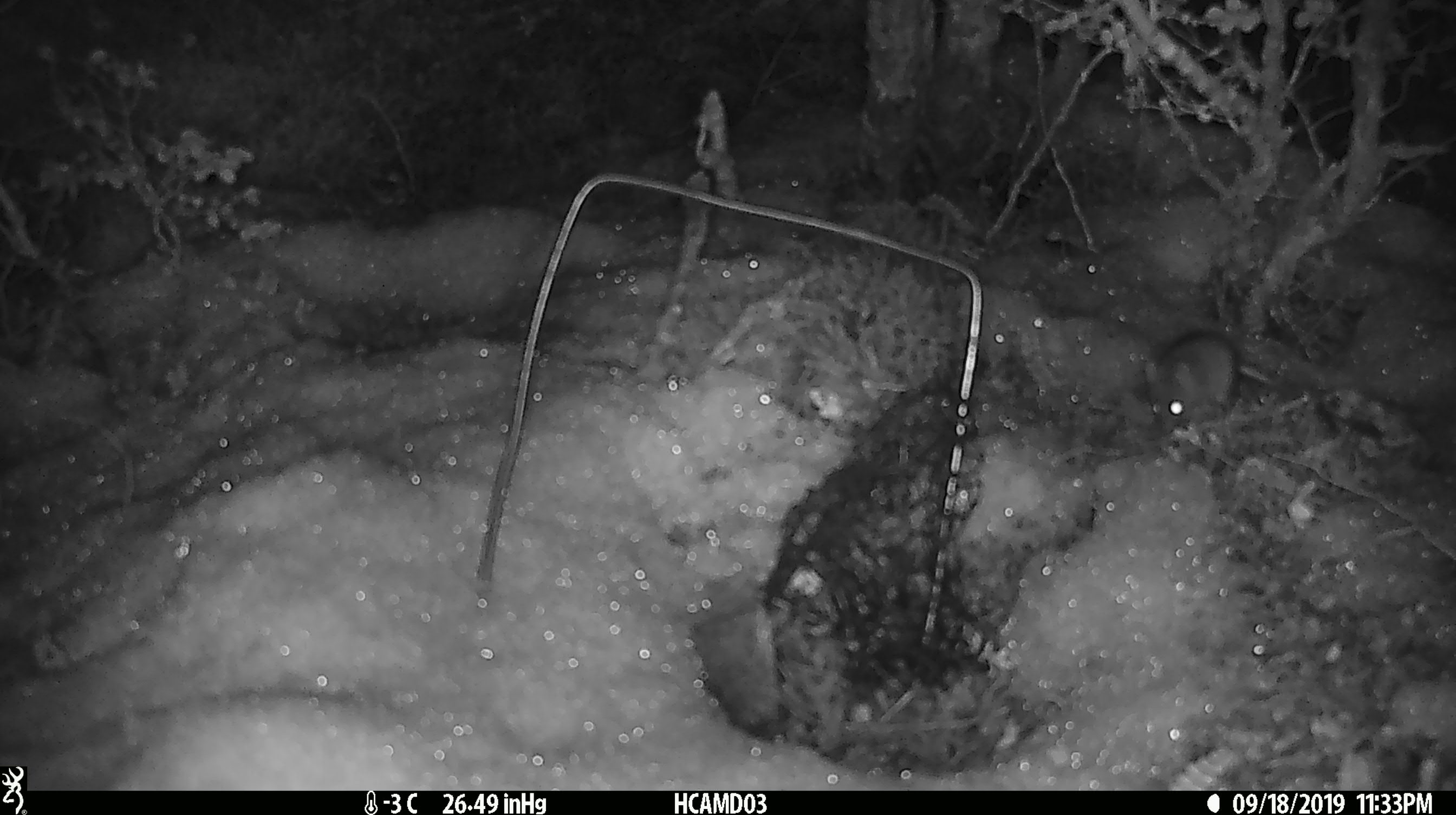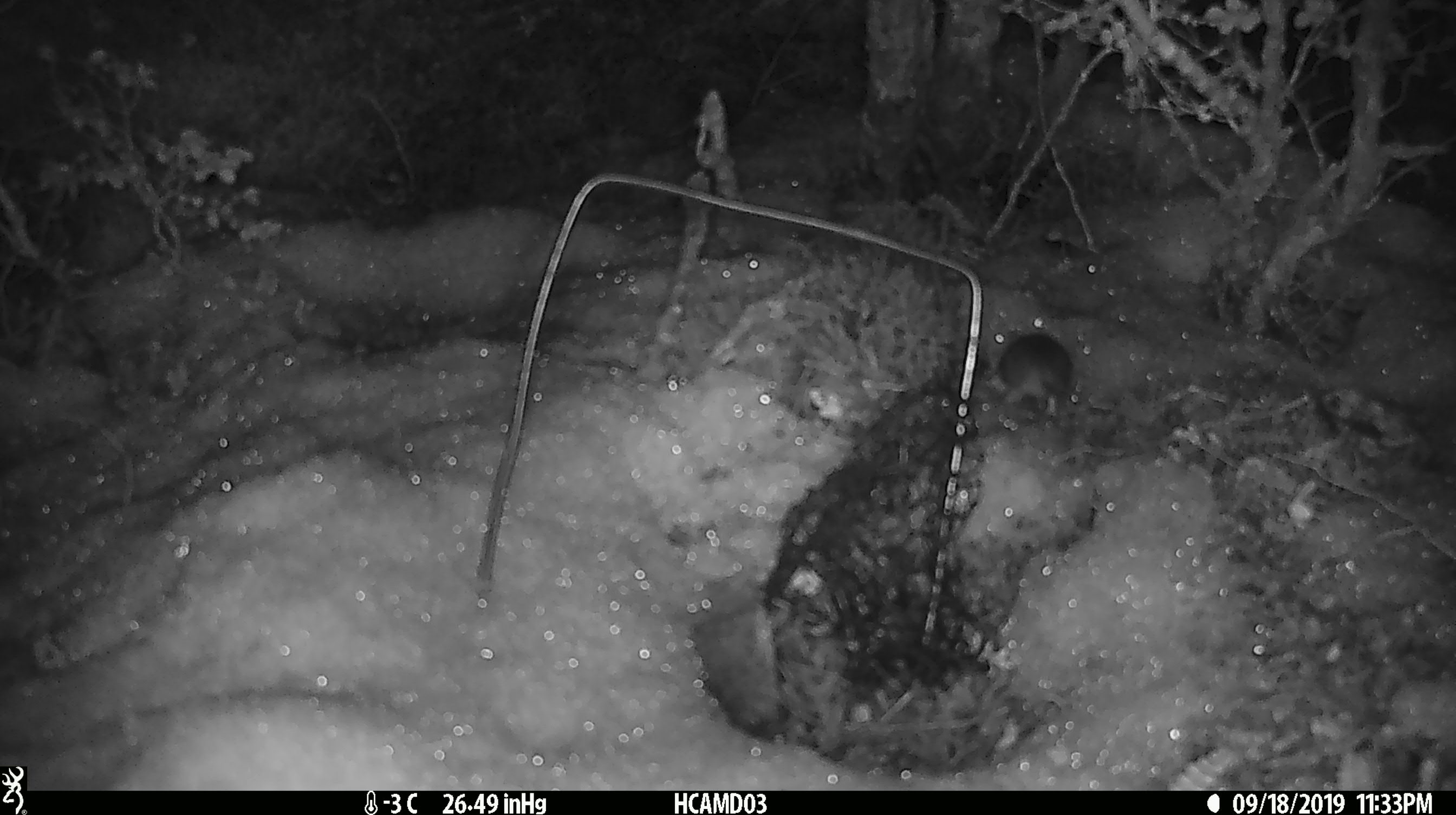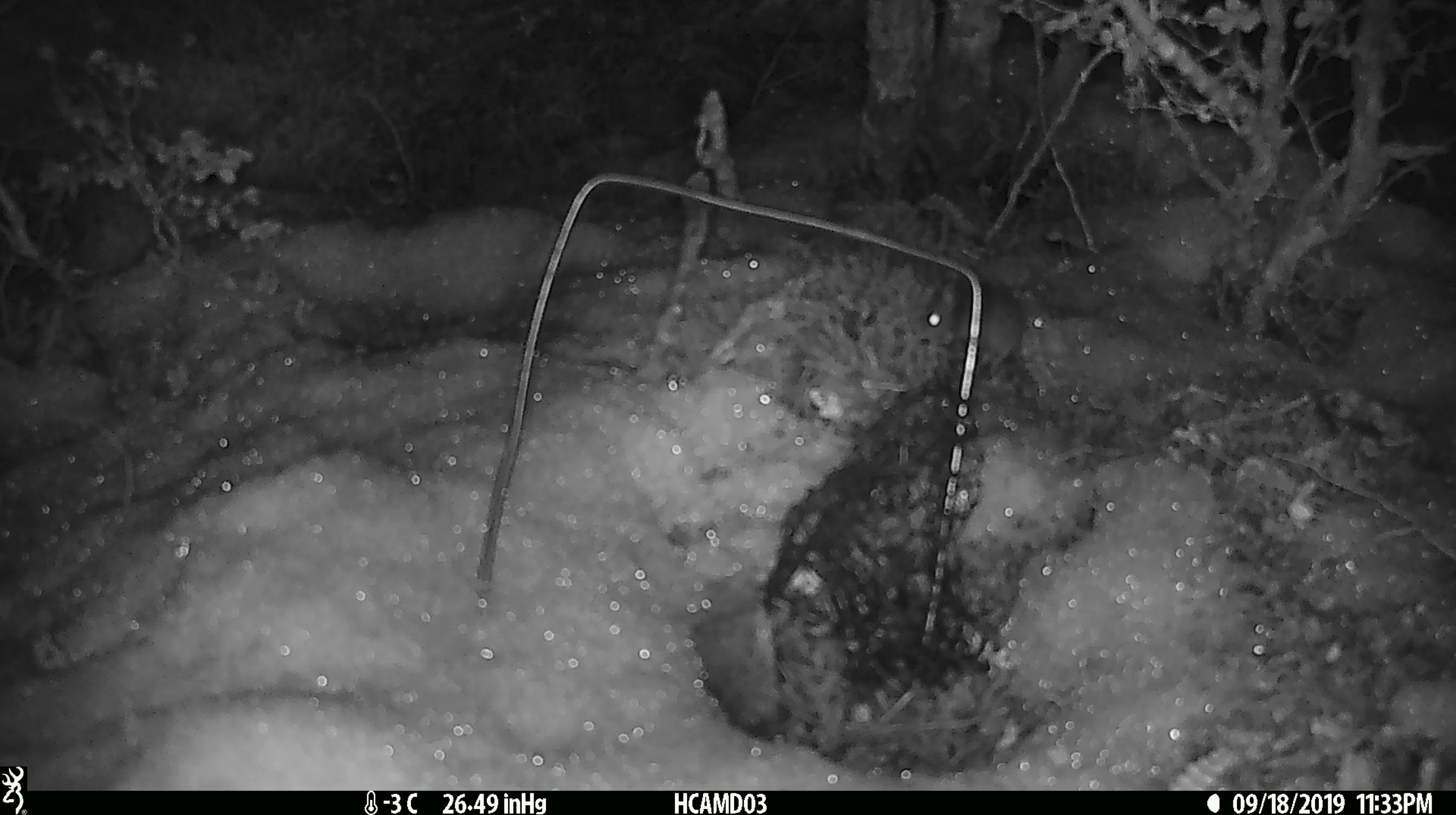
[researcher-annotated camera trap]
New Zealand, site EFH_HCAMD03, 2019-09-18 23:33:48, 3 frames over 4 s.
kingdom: Animalia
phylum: Chordata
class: Mammalia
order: Rodentia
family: Muridae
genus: Mus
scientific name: Mus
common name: mouse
Mouse (Mus).